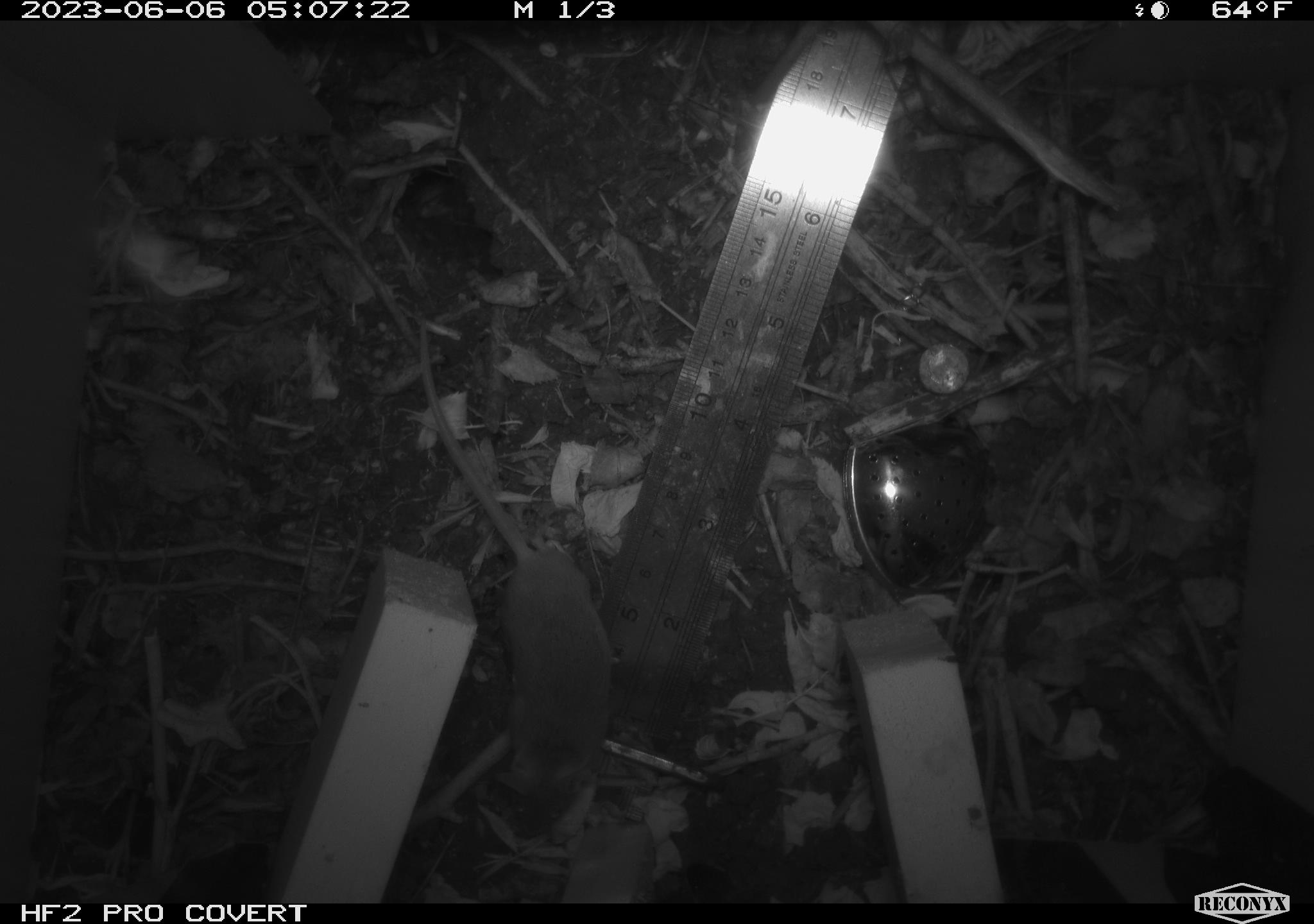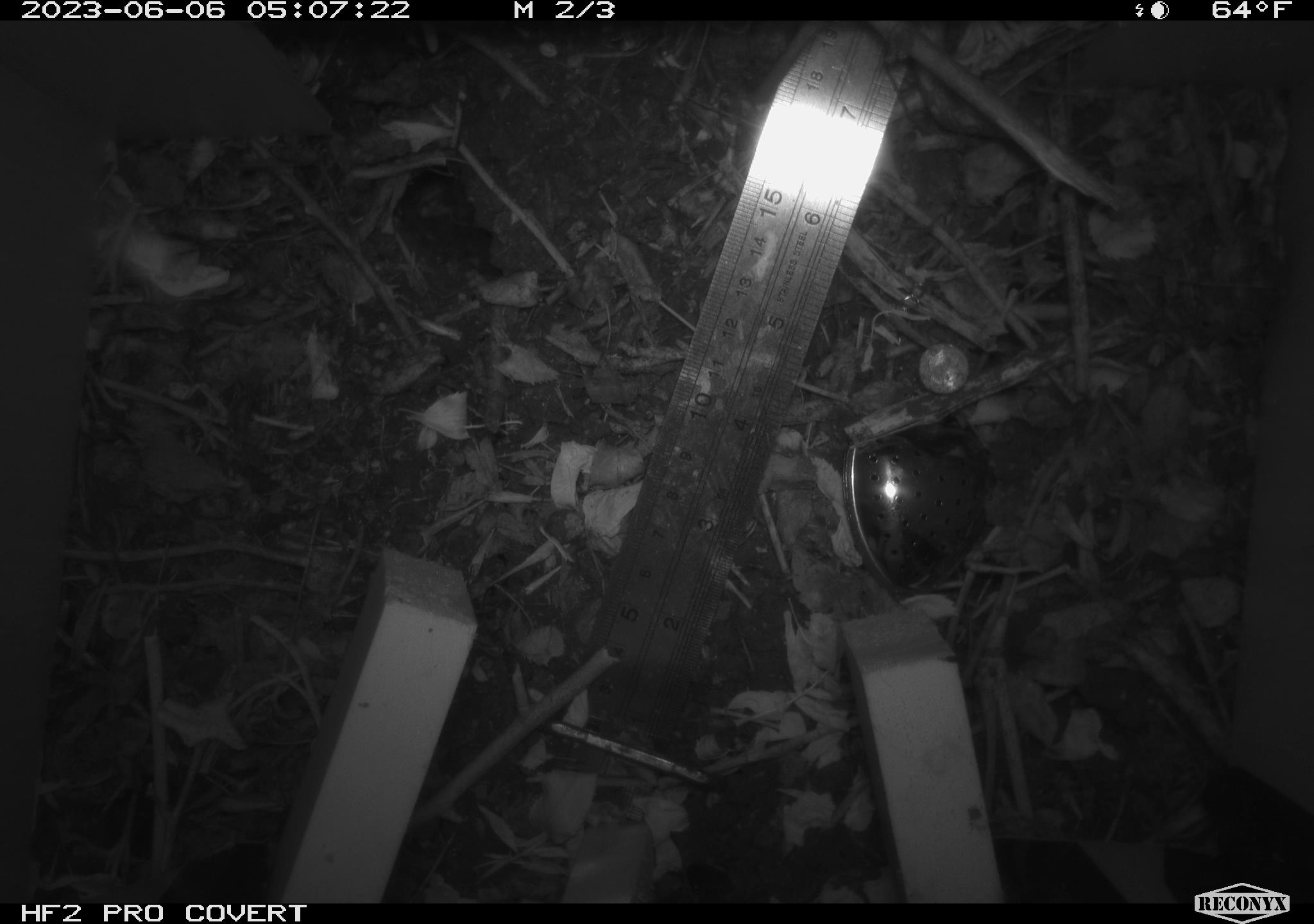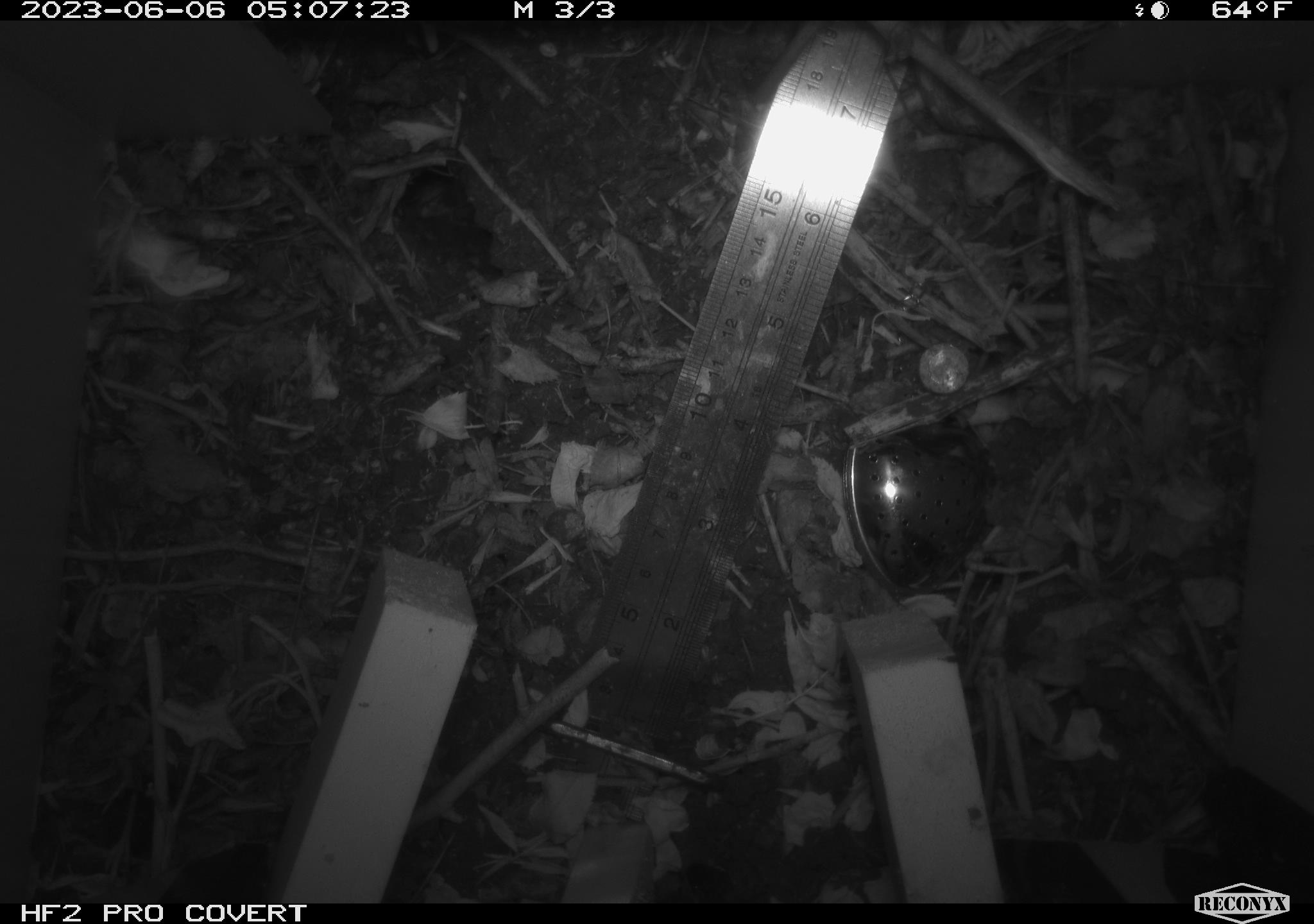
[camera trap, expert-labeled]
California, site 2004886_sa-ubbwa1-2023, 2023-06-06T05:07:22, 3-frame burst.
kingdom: Animalia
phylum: Chordata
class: Mammalia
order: Rodentia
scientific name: Rodentia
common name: rodent